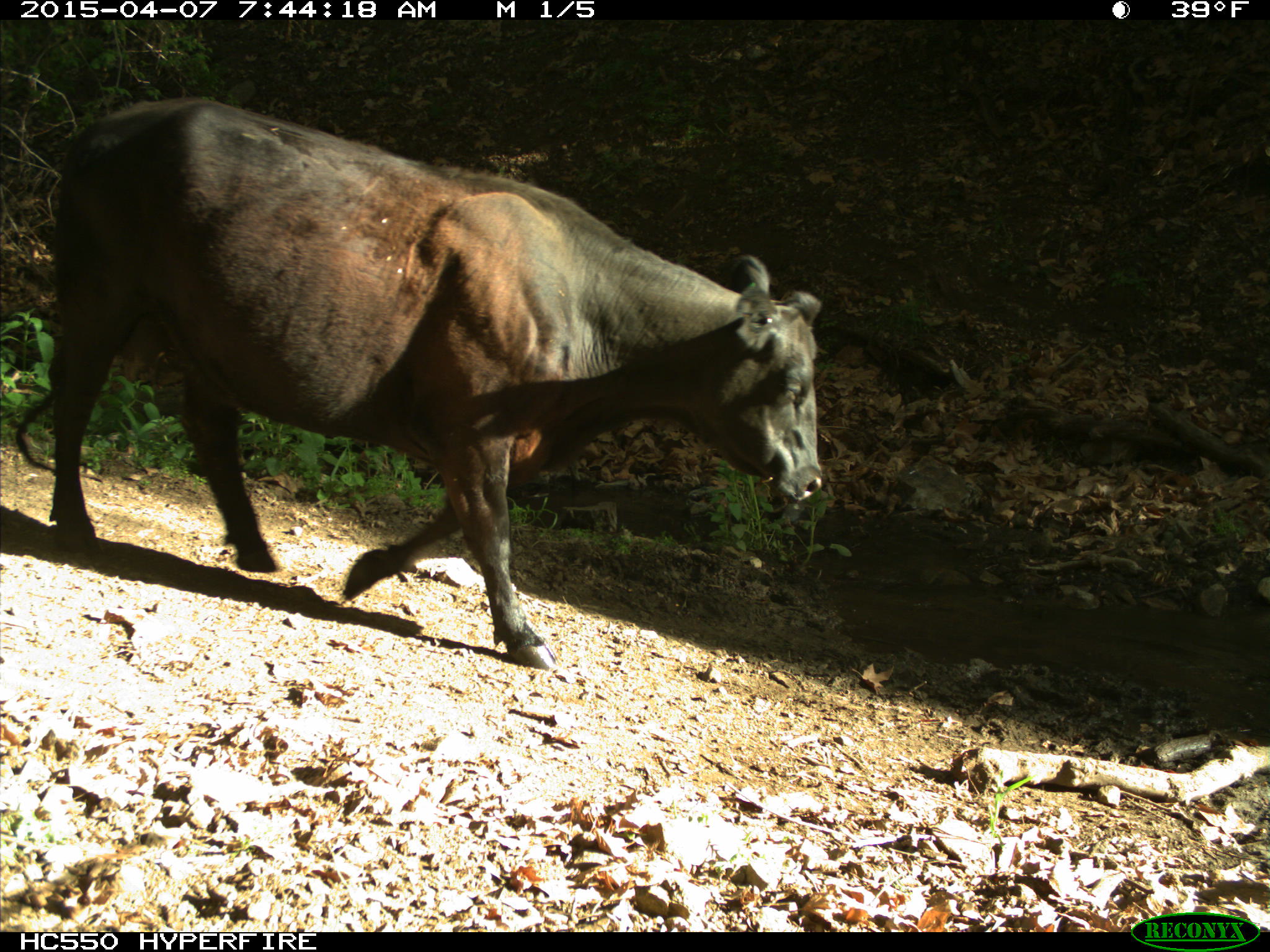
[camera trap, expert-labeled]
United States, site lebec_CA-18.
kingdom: Animalia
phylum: Chordata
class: Mammalia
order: Artiodactyla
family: Bovidae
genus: Bos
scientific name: Bos taurus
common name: domestic cow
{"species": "Bos taurus (domestic cow)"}